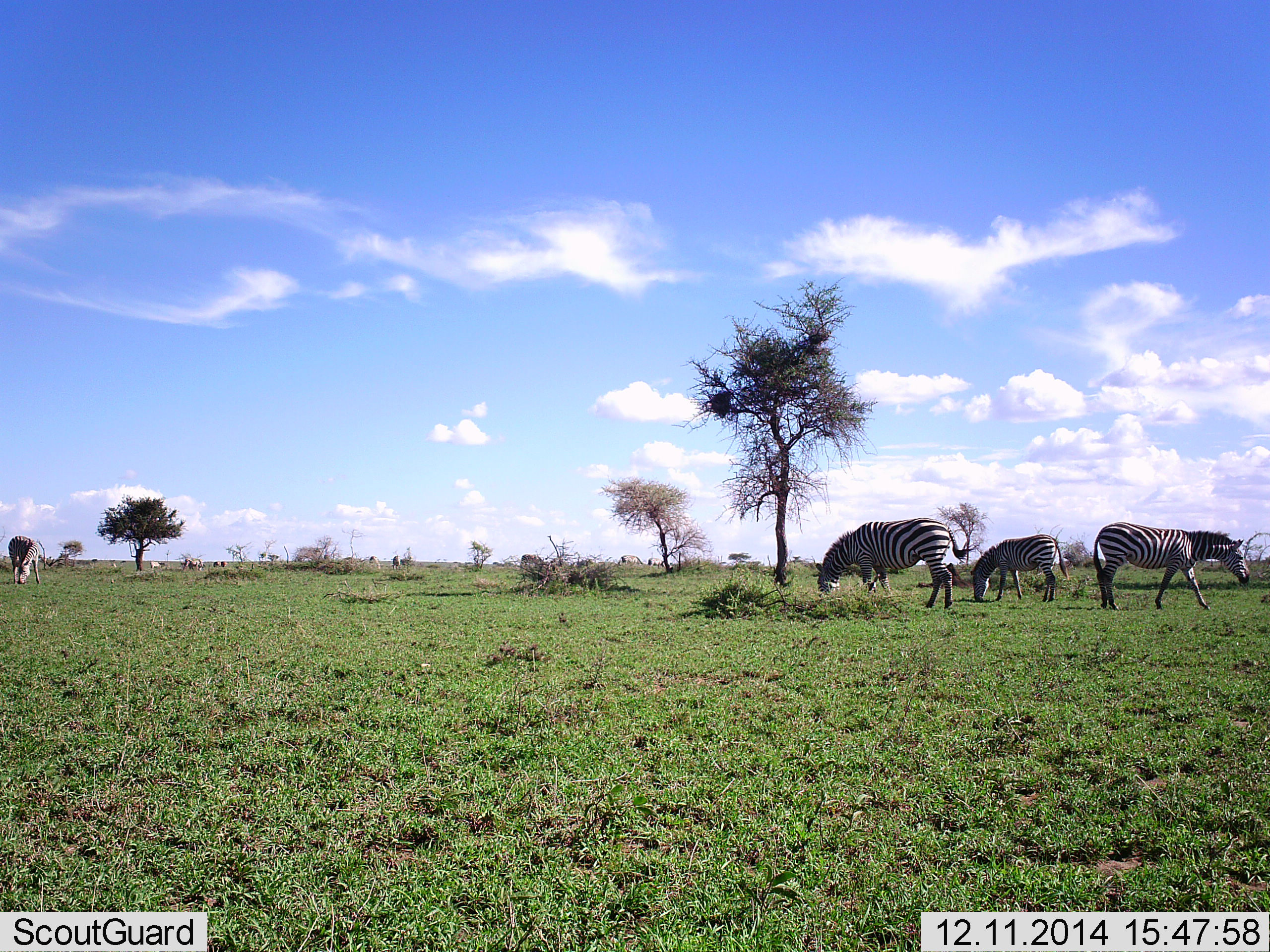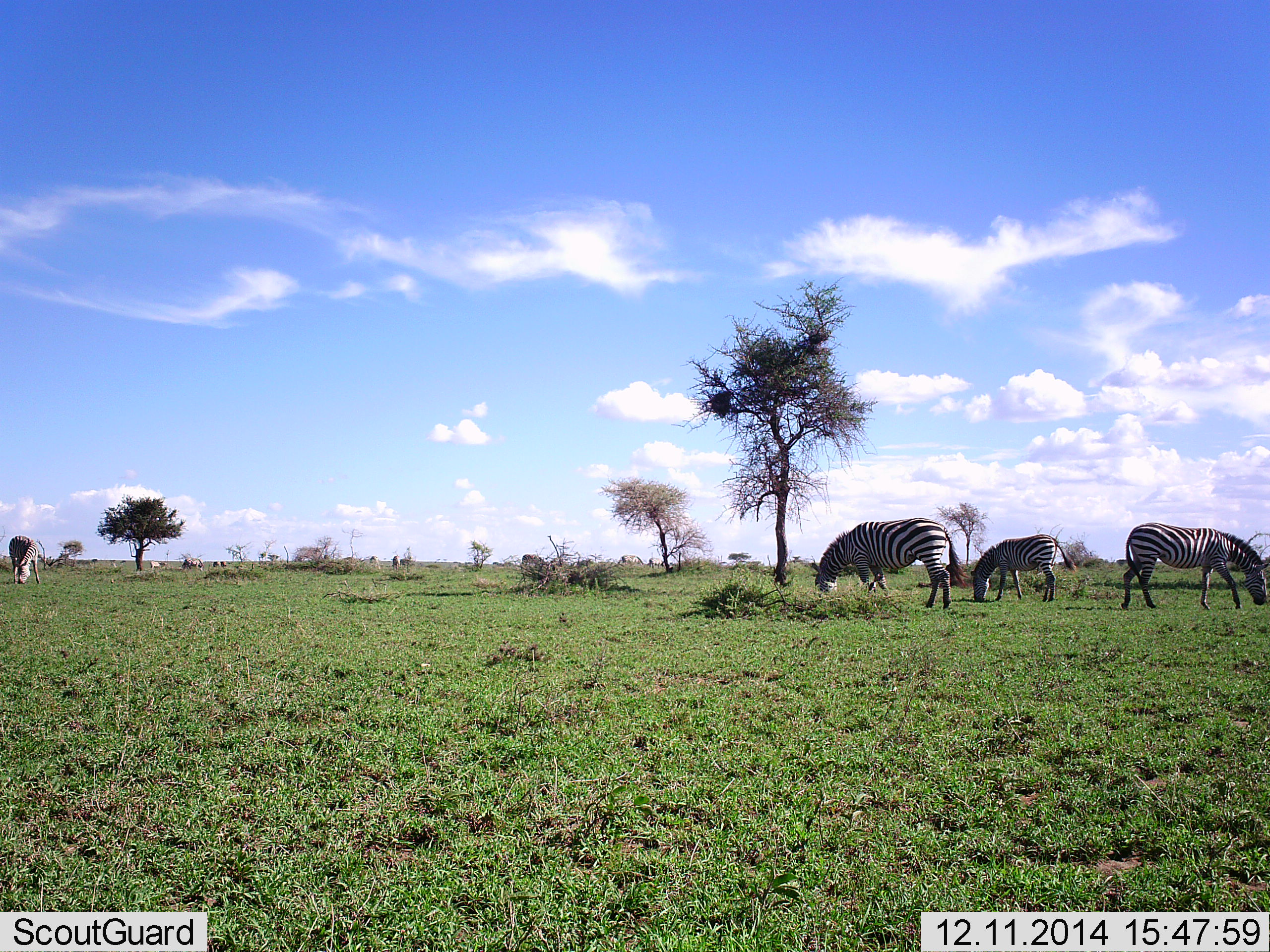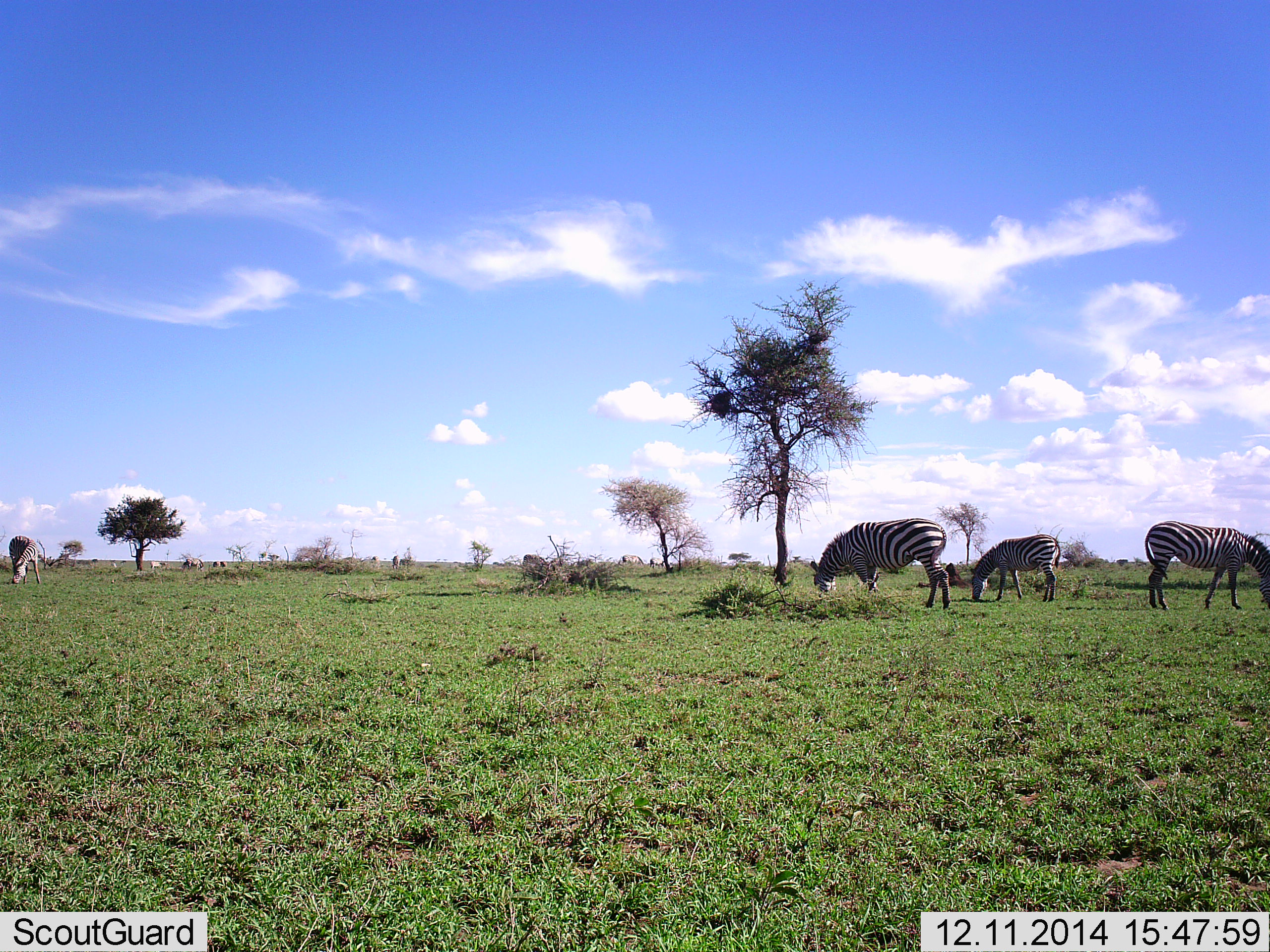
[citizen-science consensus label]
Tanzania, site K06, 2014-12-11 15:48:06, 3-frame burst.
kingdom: Animalia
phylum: Chordata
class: Mammalia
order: Perissodactyla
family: Equidae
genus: Equus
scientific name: Equus quagga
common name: plains zebra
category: zebra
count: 6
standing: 30%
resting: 0%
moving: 30%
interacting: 0%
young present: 10%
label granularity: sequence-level